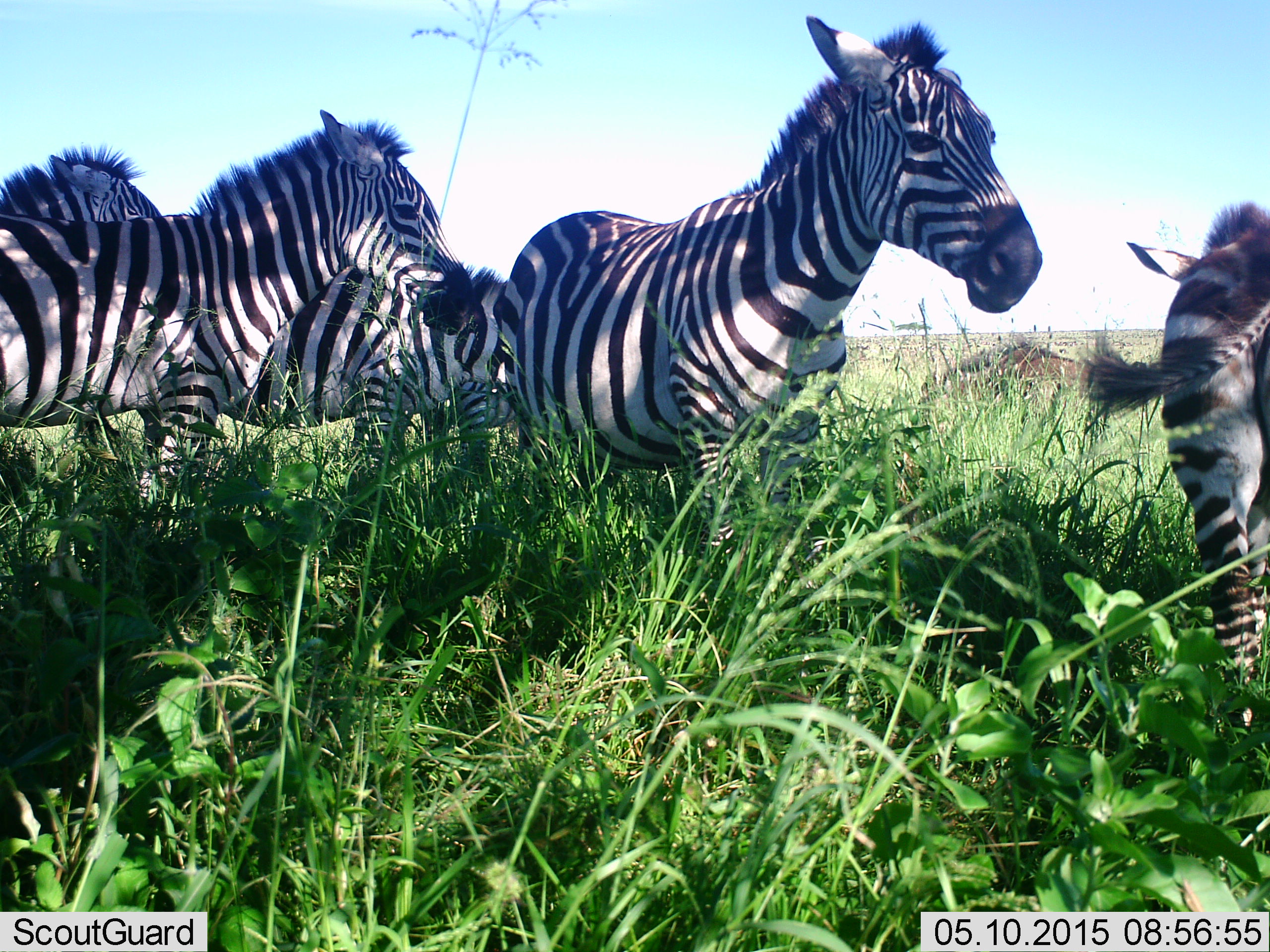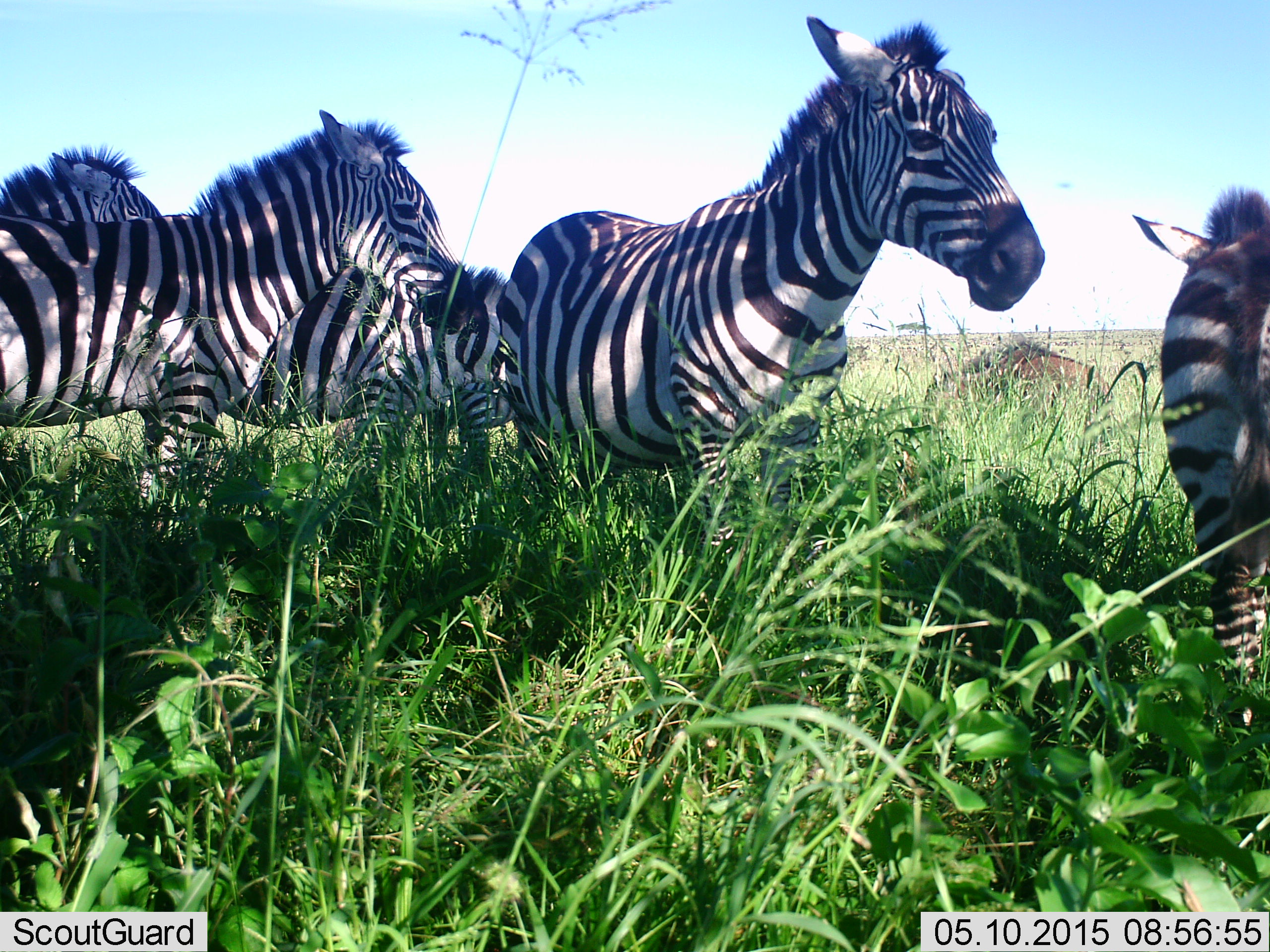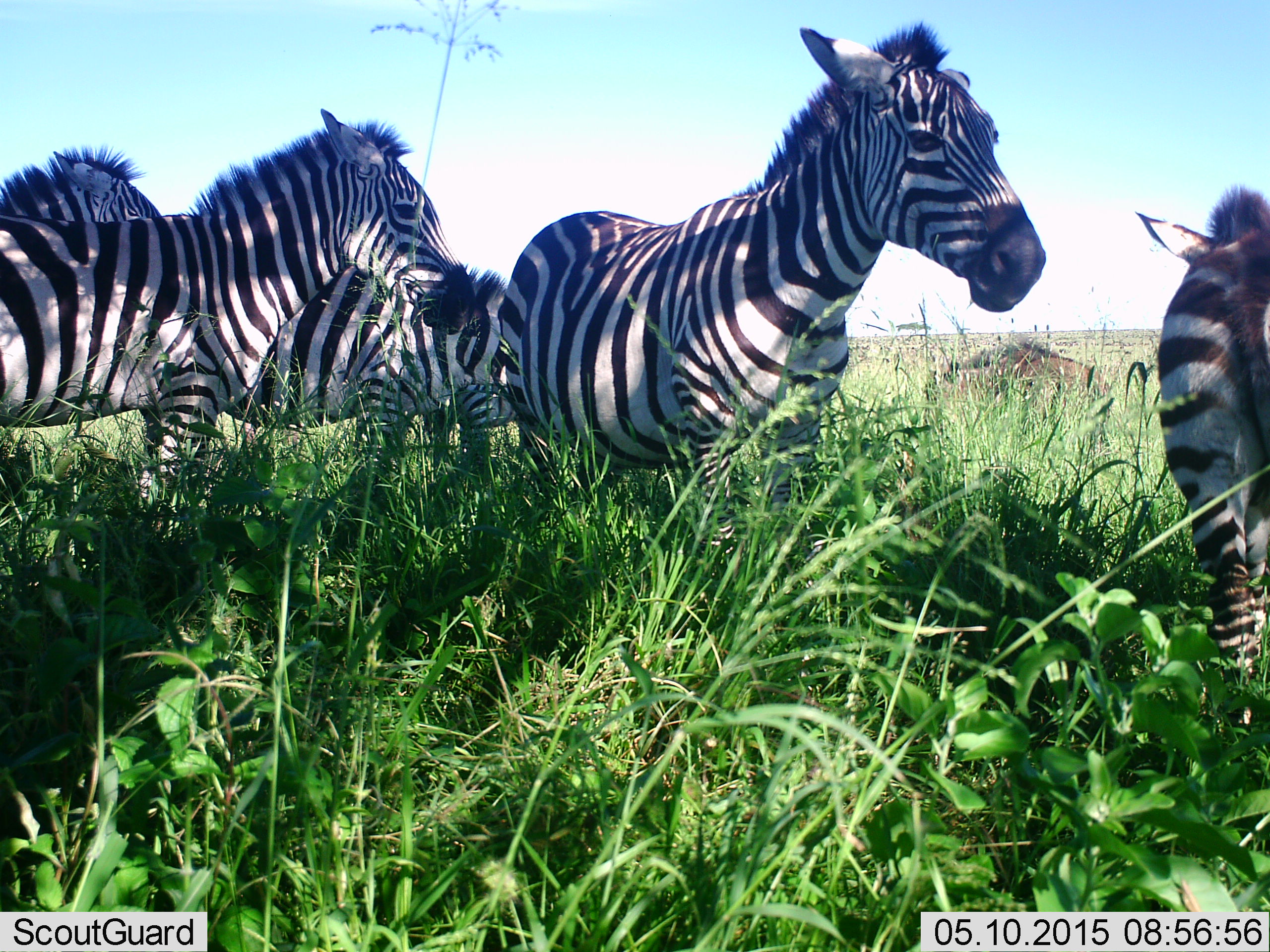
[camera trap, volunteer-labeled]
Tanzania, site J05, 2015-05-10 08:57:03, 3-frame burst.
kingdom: Animalia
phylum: Chordata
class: Mammalia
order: Perissodactyla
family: Equidae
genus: Equus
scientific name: Equus quagga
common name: plains zebra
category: zebra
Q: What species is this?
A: Zebra (plains zebra) (Equus quagga).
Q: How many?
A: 5.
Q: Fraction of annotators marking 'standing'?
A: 87%.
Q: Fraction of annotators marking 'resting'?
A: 7%.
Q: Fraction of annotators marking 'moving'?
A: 0%.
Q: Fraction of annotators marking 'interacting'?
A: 13%.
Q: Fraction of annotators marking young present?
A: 20%.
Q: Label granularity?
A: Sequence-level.